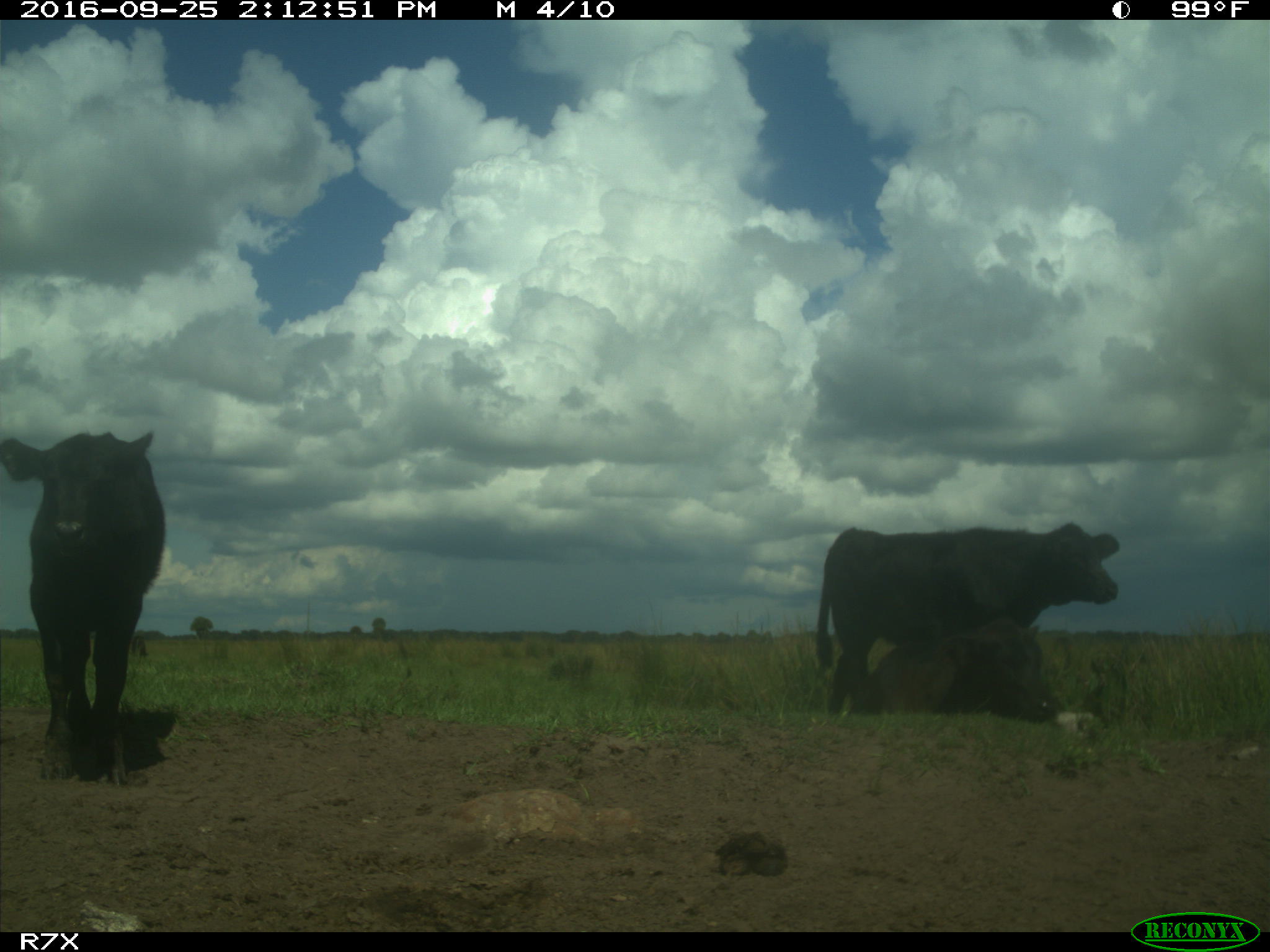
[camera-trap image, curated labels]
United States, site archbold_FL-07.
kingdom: Animalia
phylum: Chordata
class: Mammalia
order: Artiodactyla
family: Bovidae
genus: Bos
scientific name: Bos taurus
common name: domestic cow